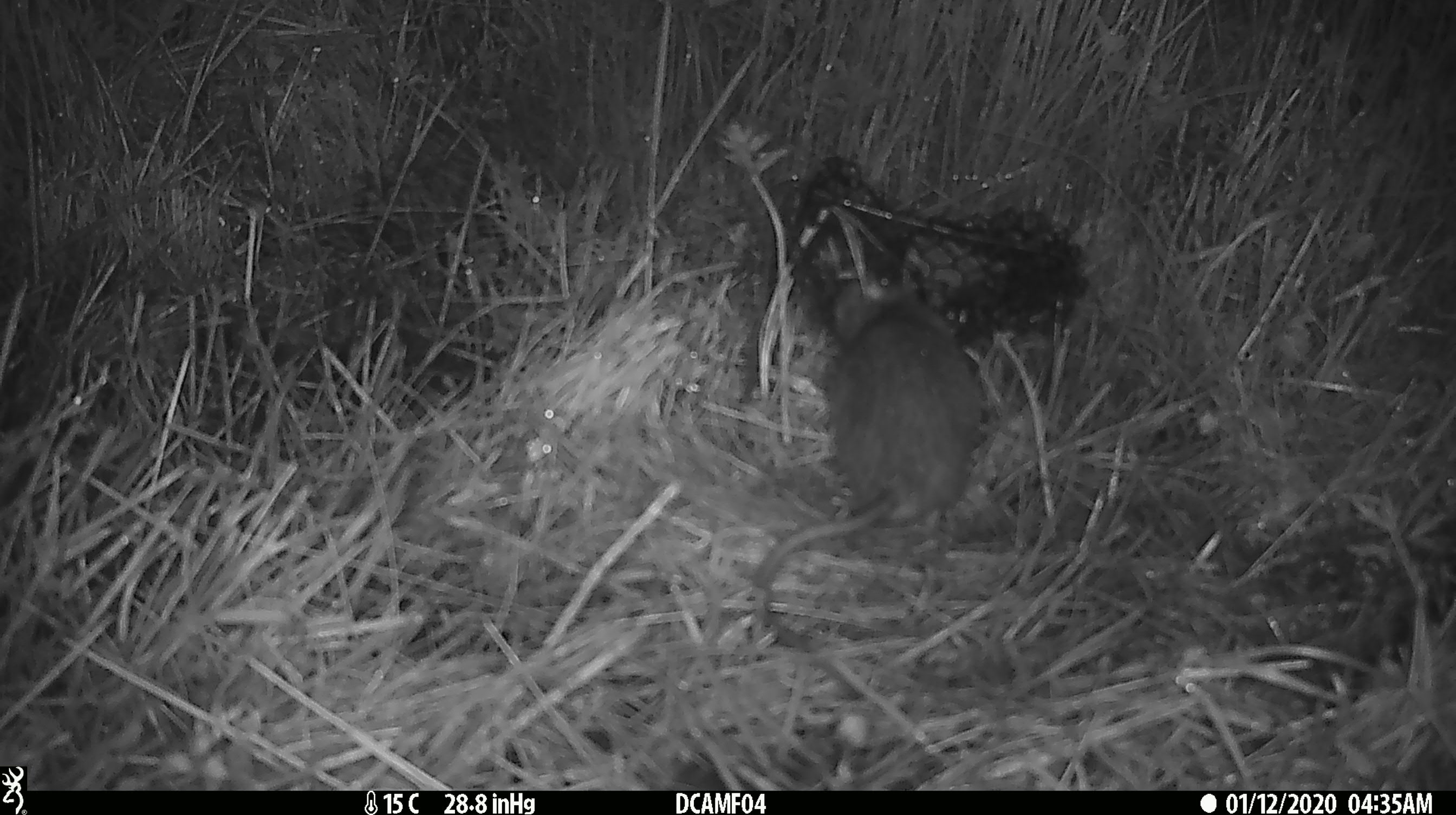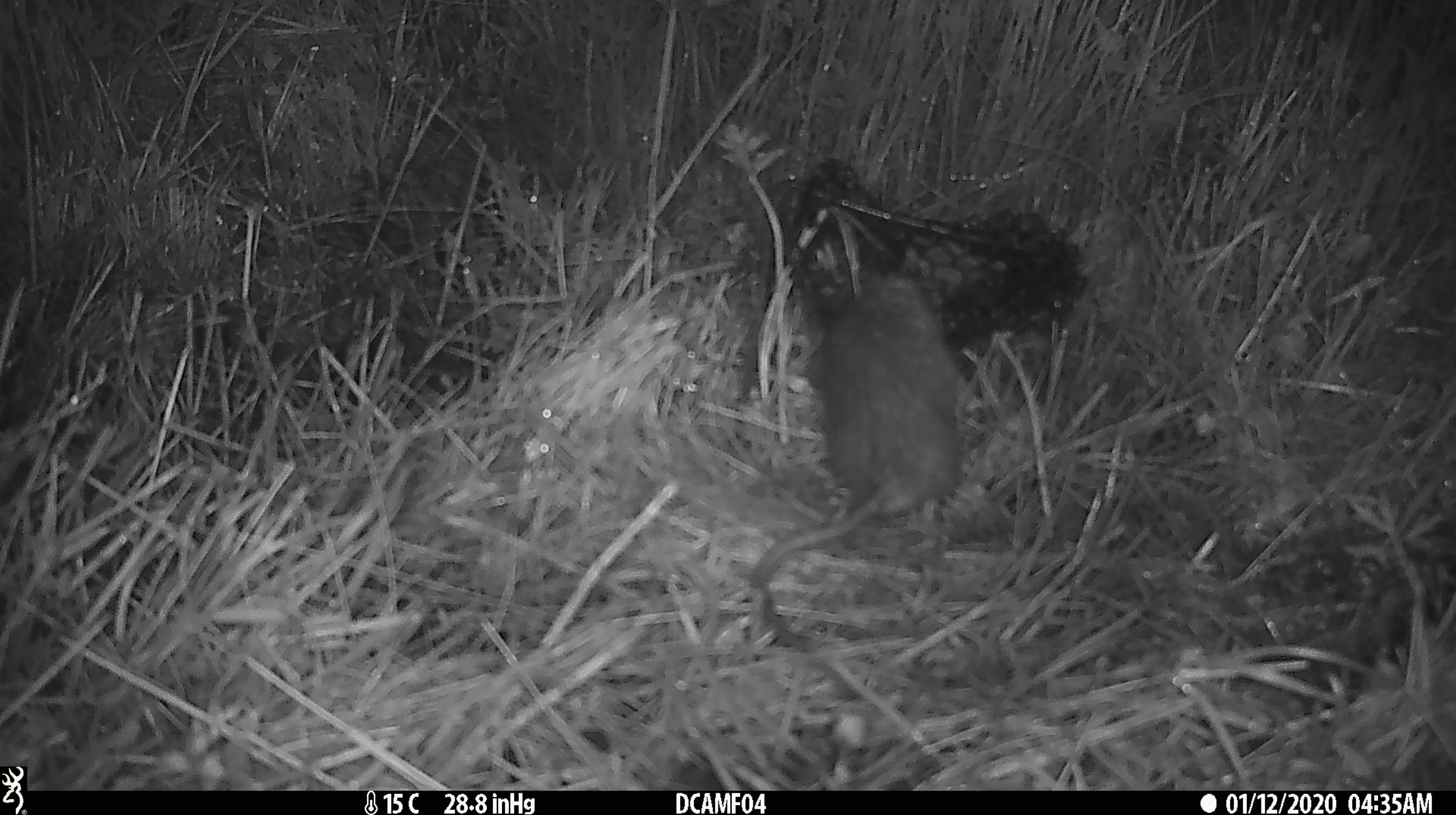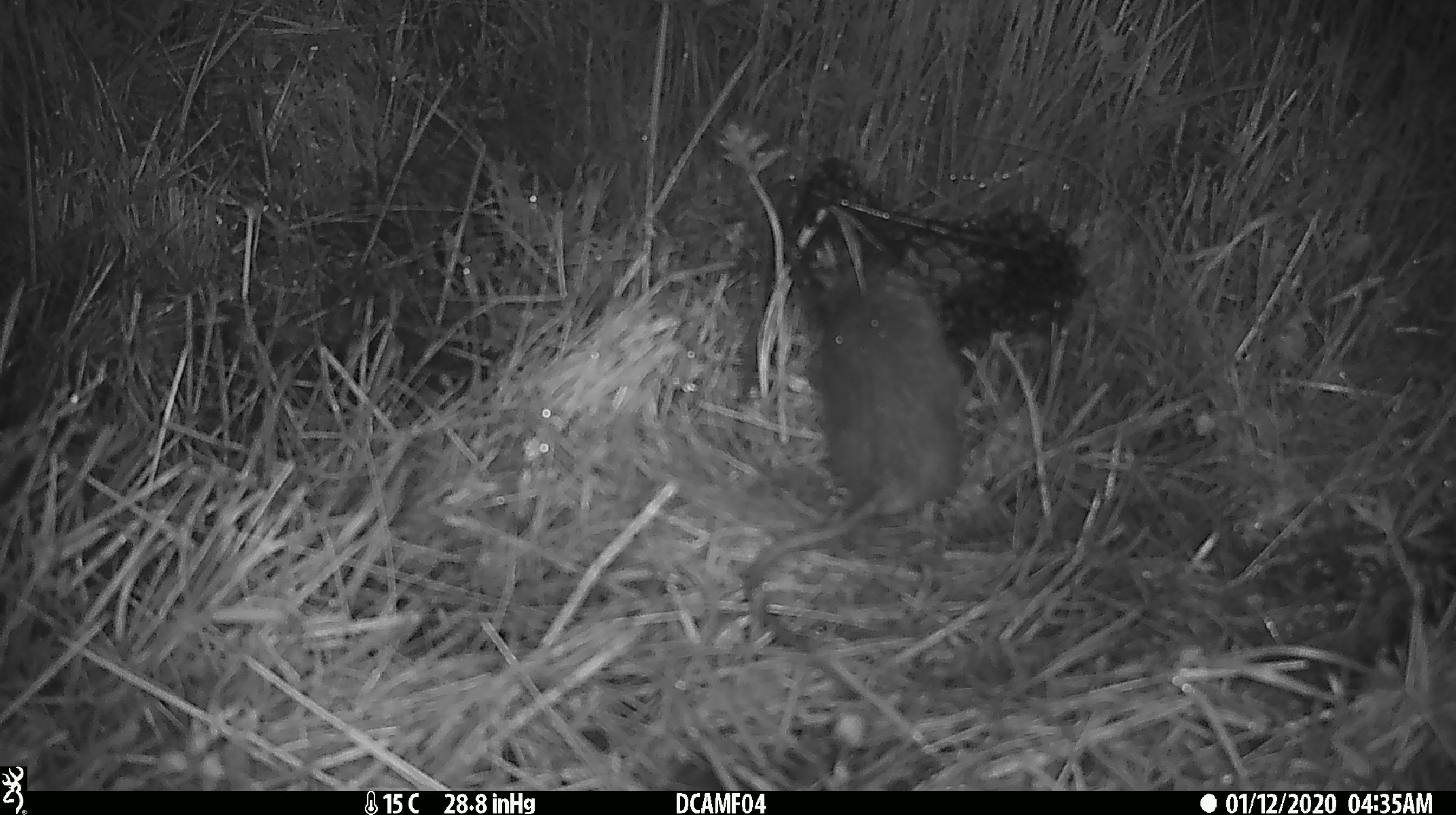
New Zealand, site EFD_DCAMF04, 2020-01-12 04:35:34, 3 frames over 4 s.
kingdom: Animalia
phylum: Chordata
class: Mammalia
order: Rodentia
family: Muridae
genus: Rattus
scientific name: Rattus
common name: rat